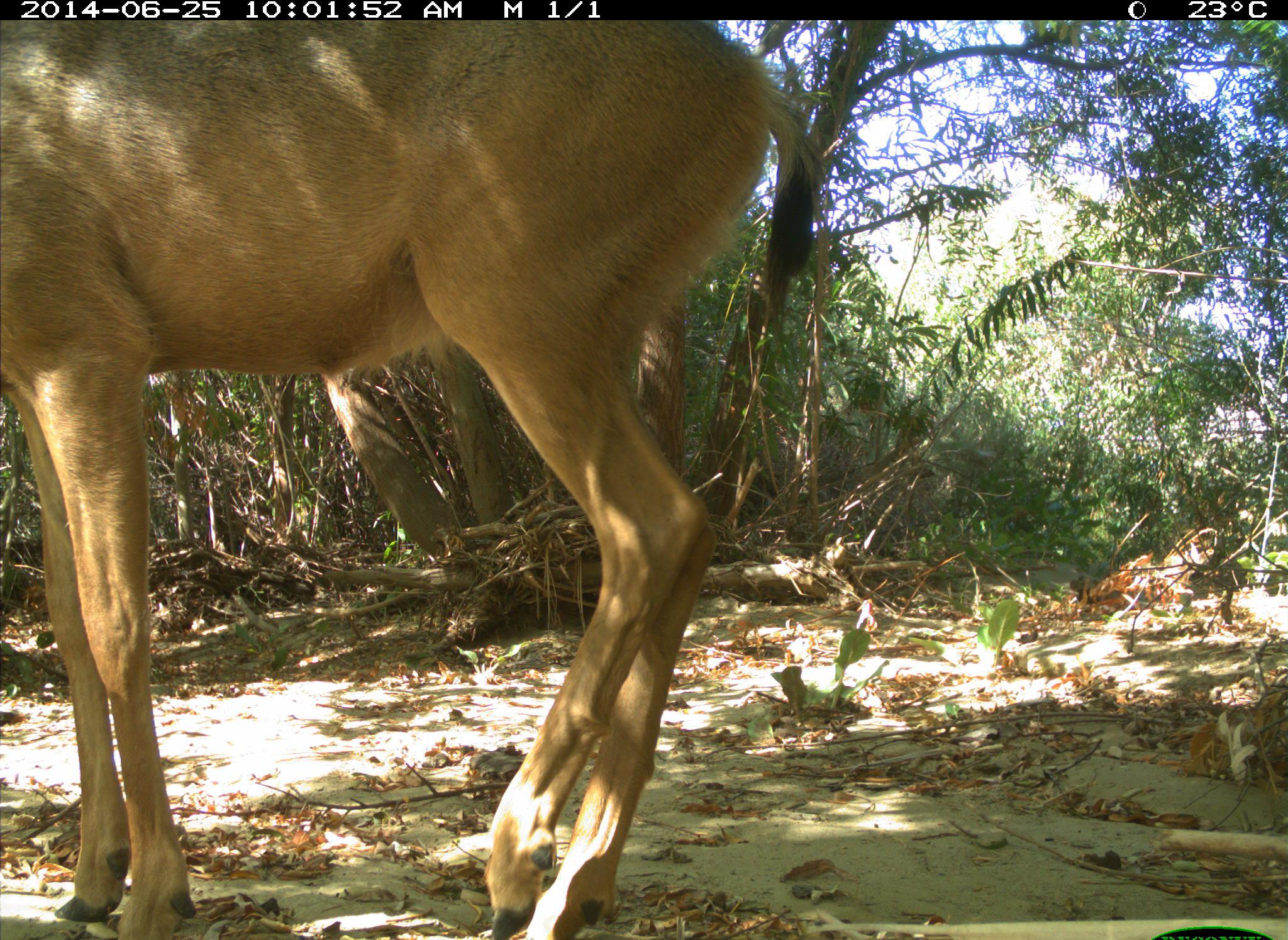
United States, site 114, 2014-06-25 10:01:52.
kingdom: Animalia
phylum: Chordata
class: Mammalia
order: Artiodactyla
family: Cervidae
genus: Odocoileus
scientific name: Odocoileus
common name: deer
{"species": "deer (Odocoileus)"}